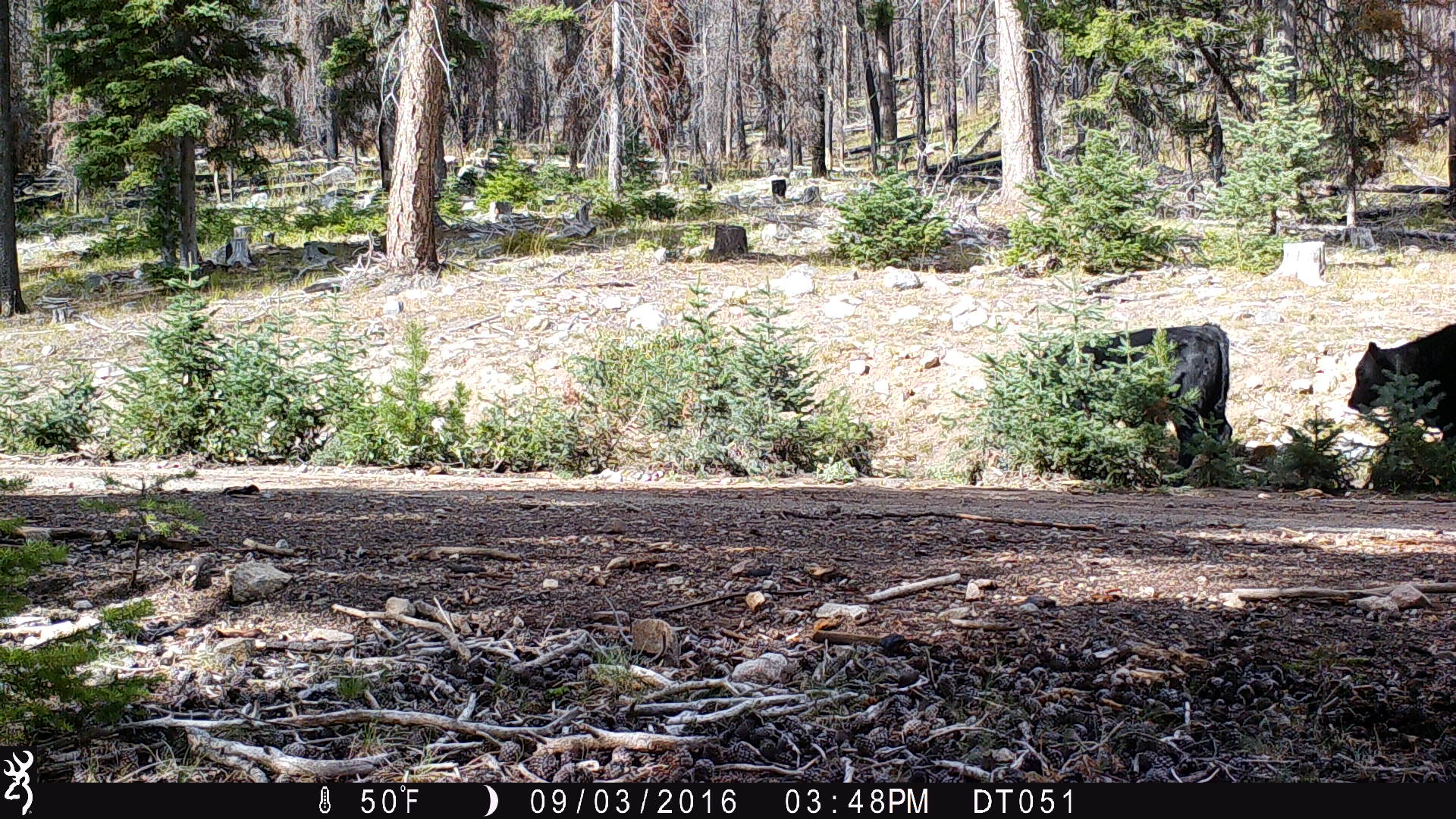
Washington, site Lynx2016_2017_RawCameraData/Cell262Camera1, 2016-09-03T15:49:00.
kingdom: Animalia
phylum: Chordata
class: Mammalia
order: Artiodactyla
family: Bovidae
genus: Bos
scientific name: Bos taurus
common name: domestic cattle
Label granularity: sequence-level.